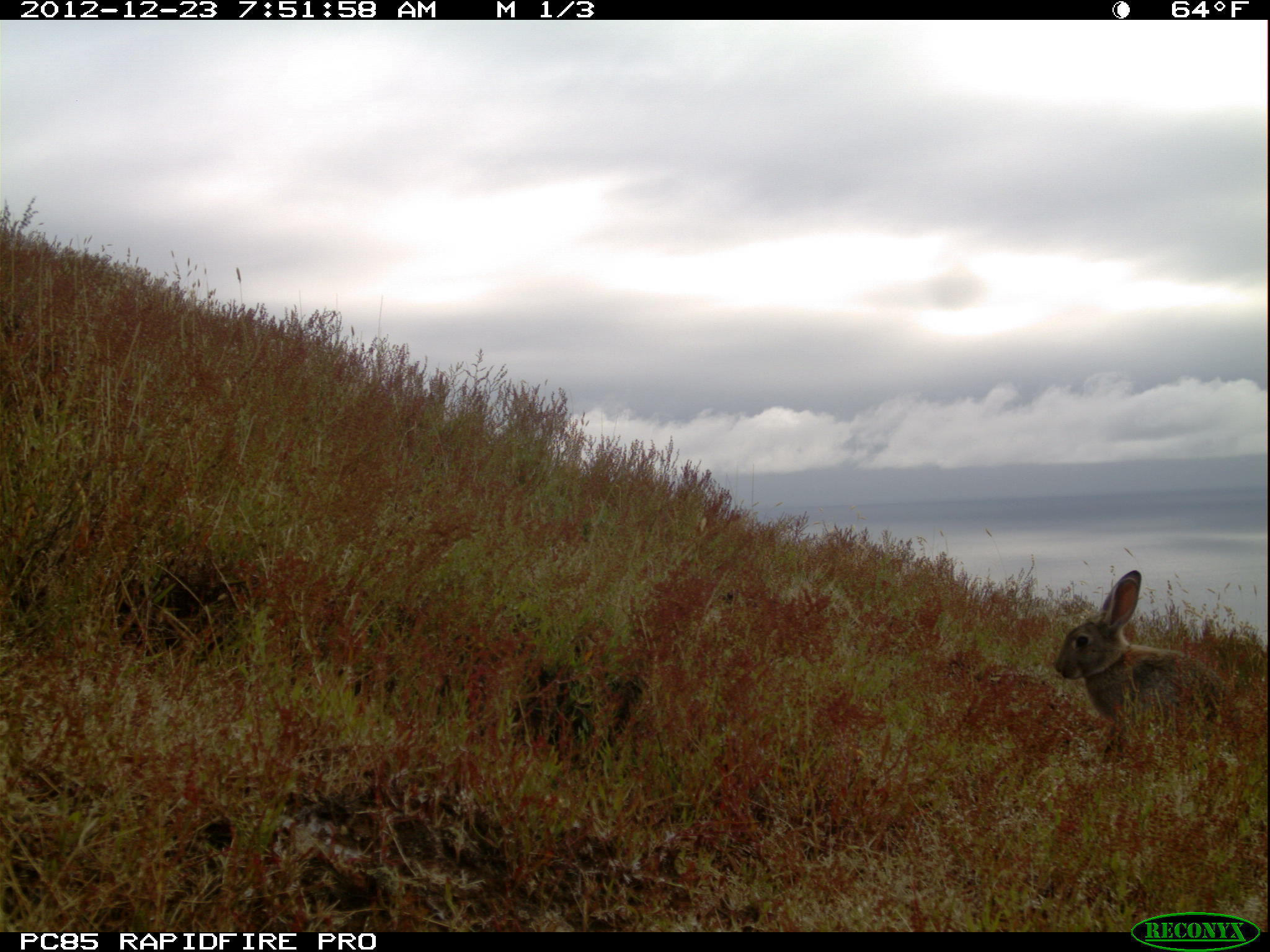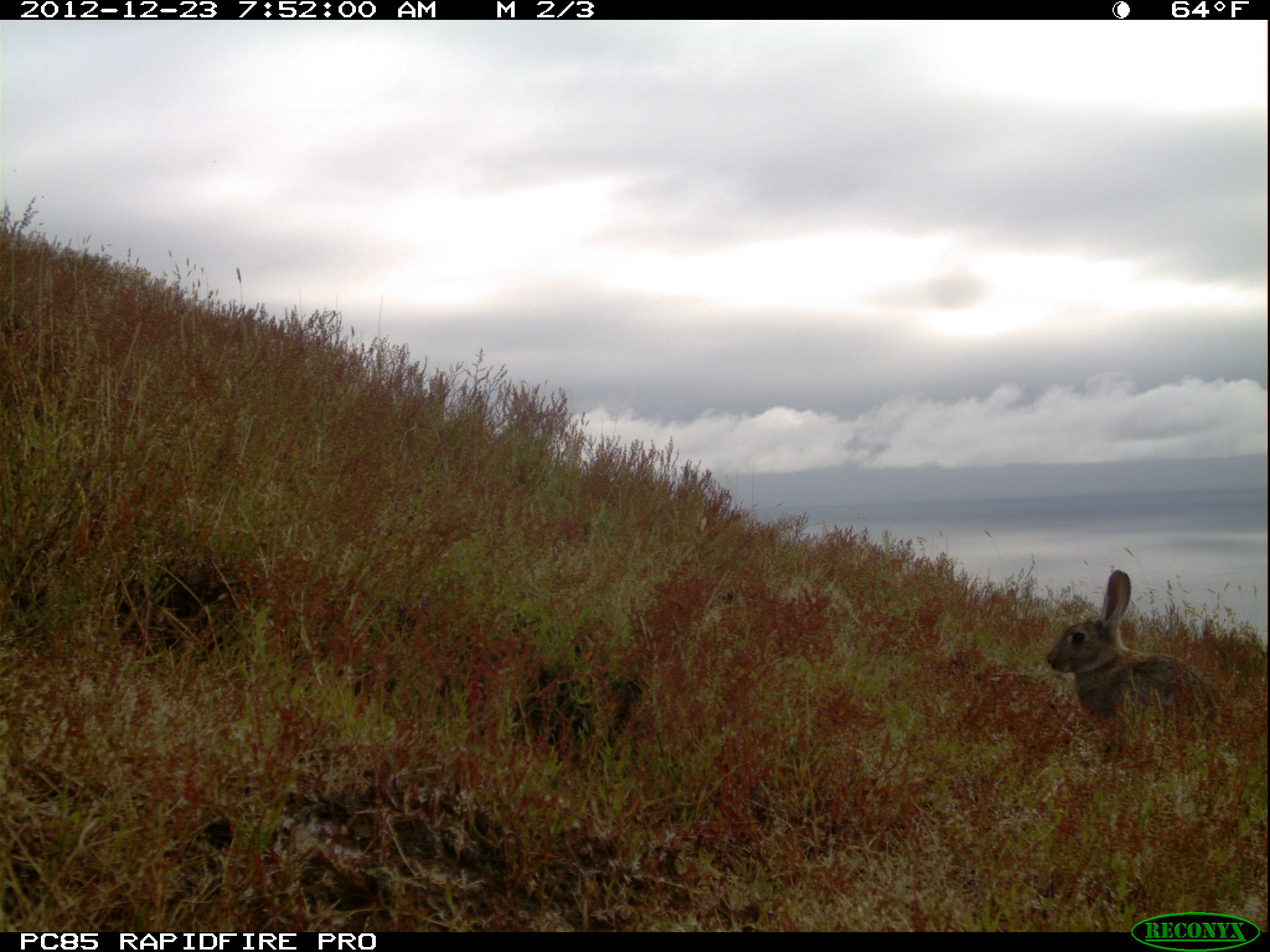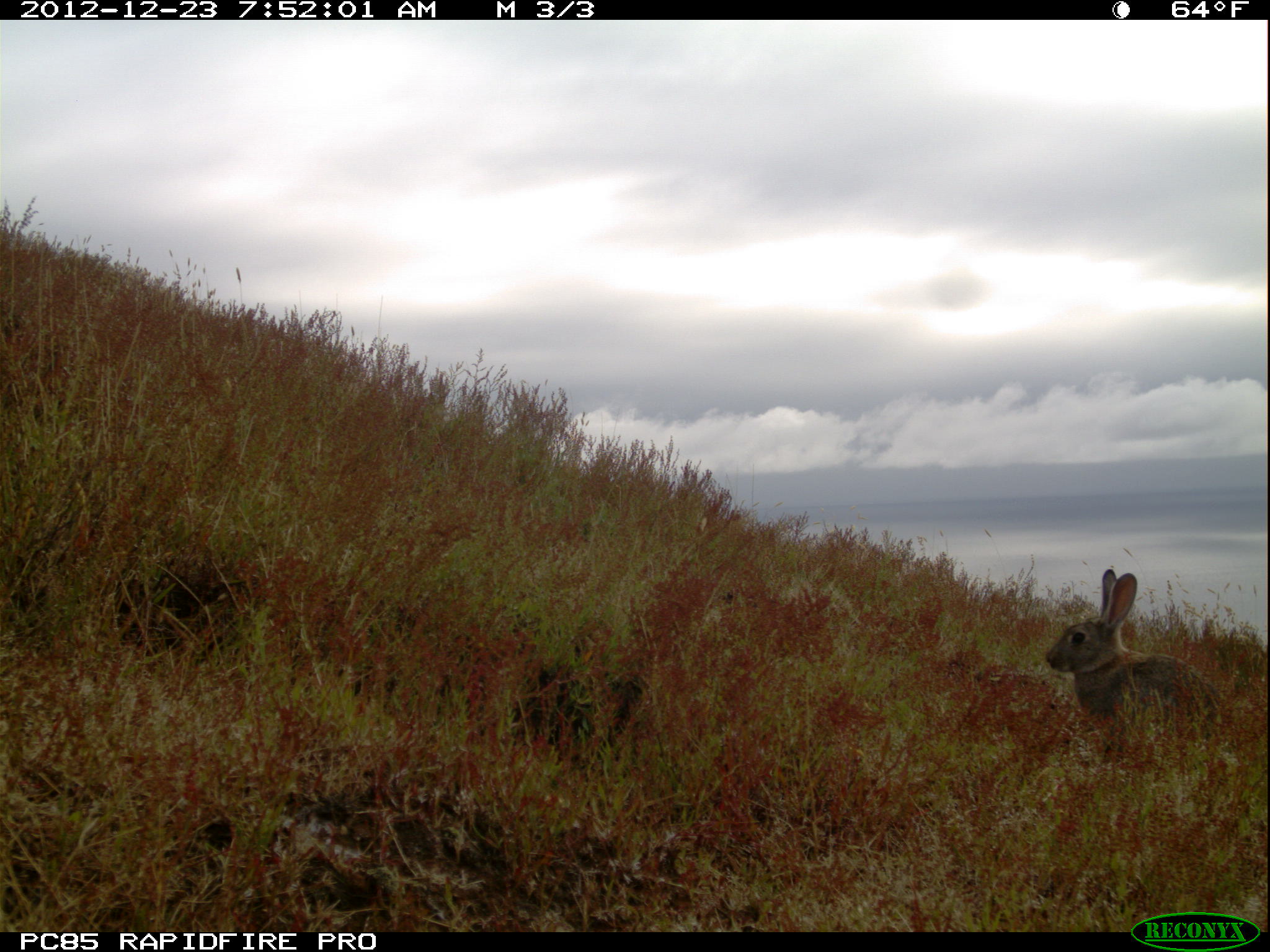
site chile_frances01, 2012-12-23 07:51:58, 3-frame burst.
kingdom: Animalia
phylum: Chordata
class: Mammalia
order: Lagomorpha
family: Leporidae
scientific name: Leporidae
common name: rabbits and hares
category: rabbit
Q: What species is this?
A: Rabbit (rabbits and hares) (Leporidae).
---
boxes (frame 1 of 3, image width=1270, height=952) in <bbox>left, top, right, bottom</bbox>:
rabbit: <bbox>1051, 570, 1230, 752</bbox>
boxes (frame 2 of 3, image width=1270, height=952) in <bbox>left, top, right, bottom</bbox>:
rabbit: <bbox>1043, 570, 1223, 756</bbox>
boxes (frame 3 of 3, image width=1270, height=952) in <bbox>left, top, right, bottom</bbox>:
rabbit: <bbox>1041, 565, 1226, 756</bbox>